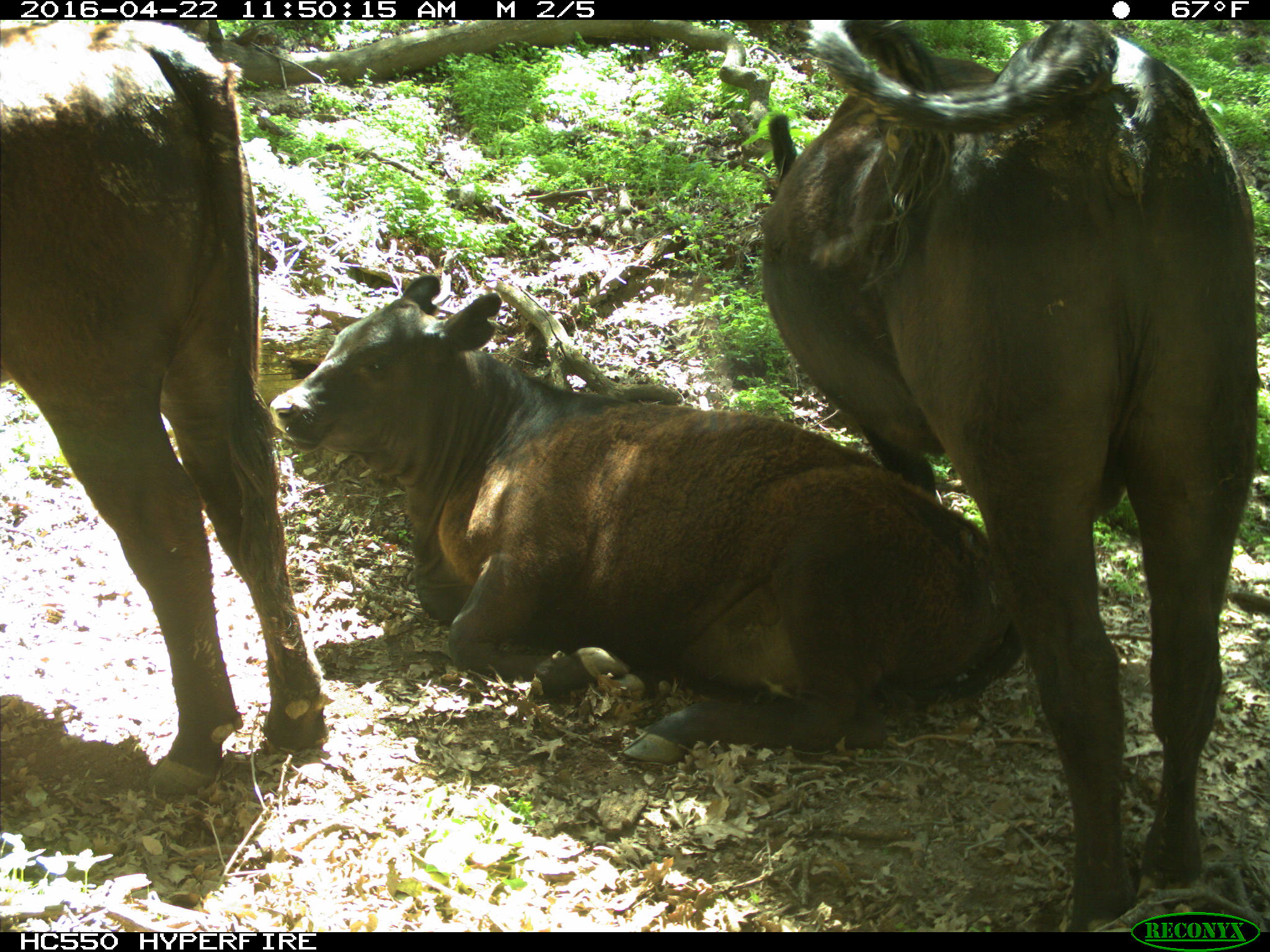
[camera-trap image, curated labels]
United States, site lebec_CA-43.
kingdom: Animalia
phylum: Chordata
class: Mammalia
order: Artiodactyla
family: Bovidae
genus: Bos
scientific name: Bos taurus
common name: domestic cow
Bos taurus (domestic cow).